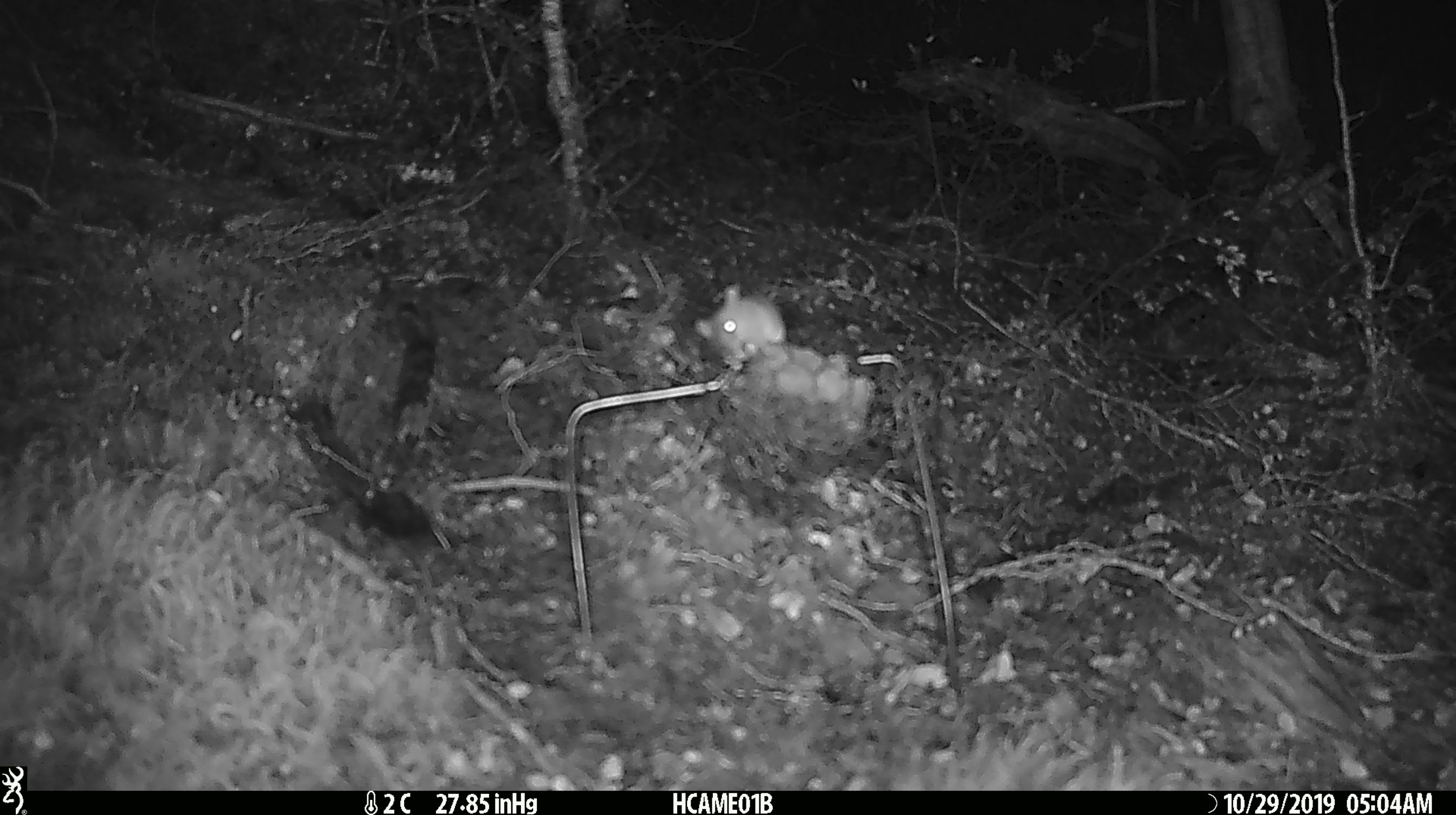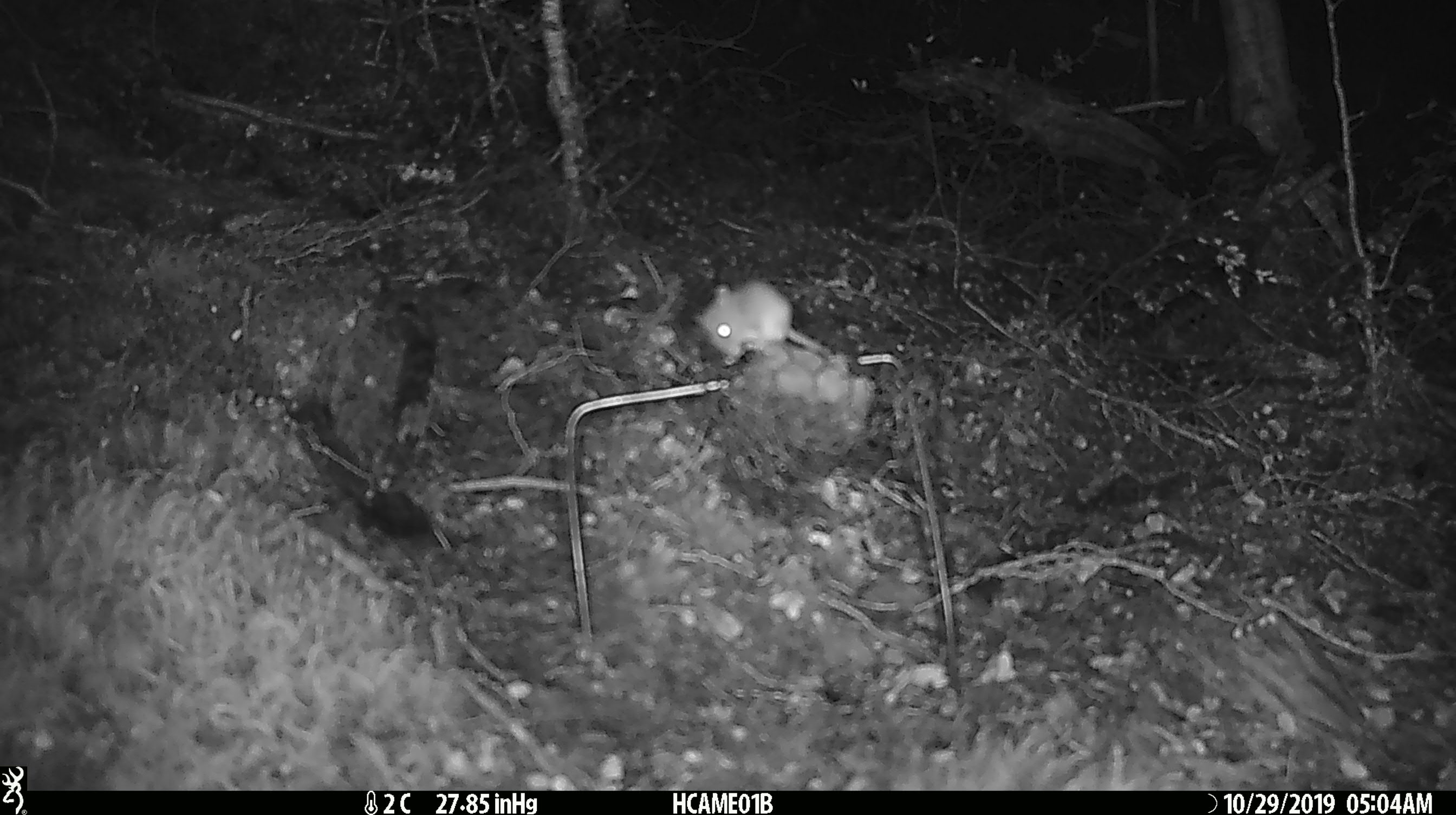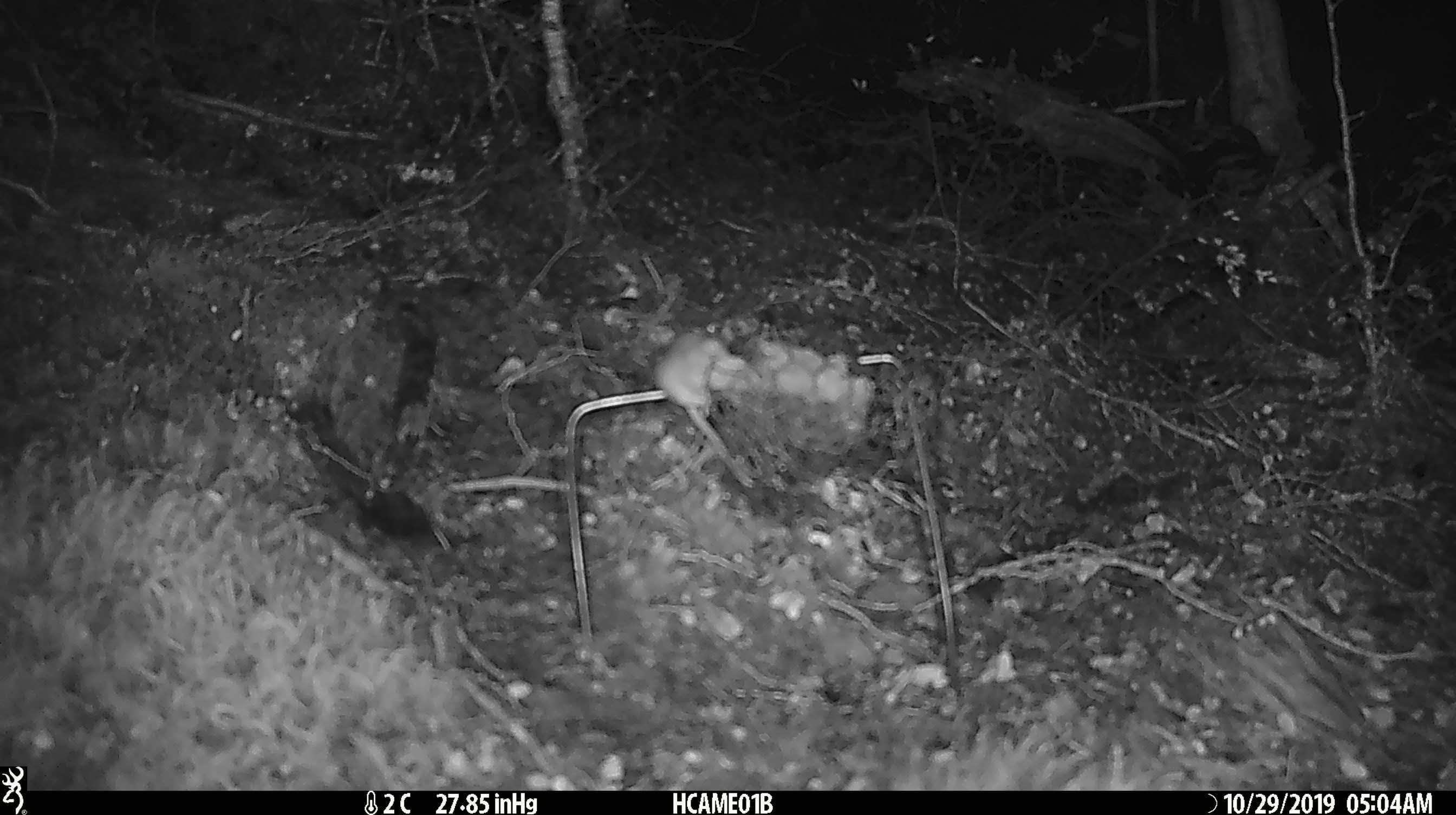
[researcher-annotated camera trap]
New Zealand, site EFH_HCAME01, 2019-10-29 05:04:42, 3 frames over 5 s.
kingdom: Animalia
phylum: Chordata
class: Mammalia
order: Rodentia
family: Muridae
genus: Mus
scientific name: Mus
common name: mouse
Mouse (Mus).